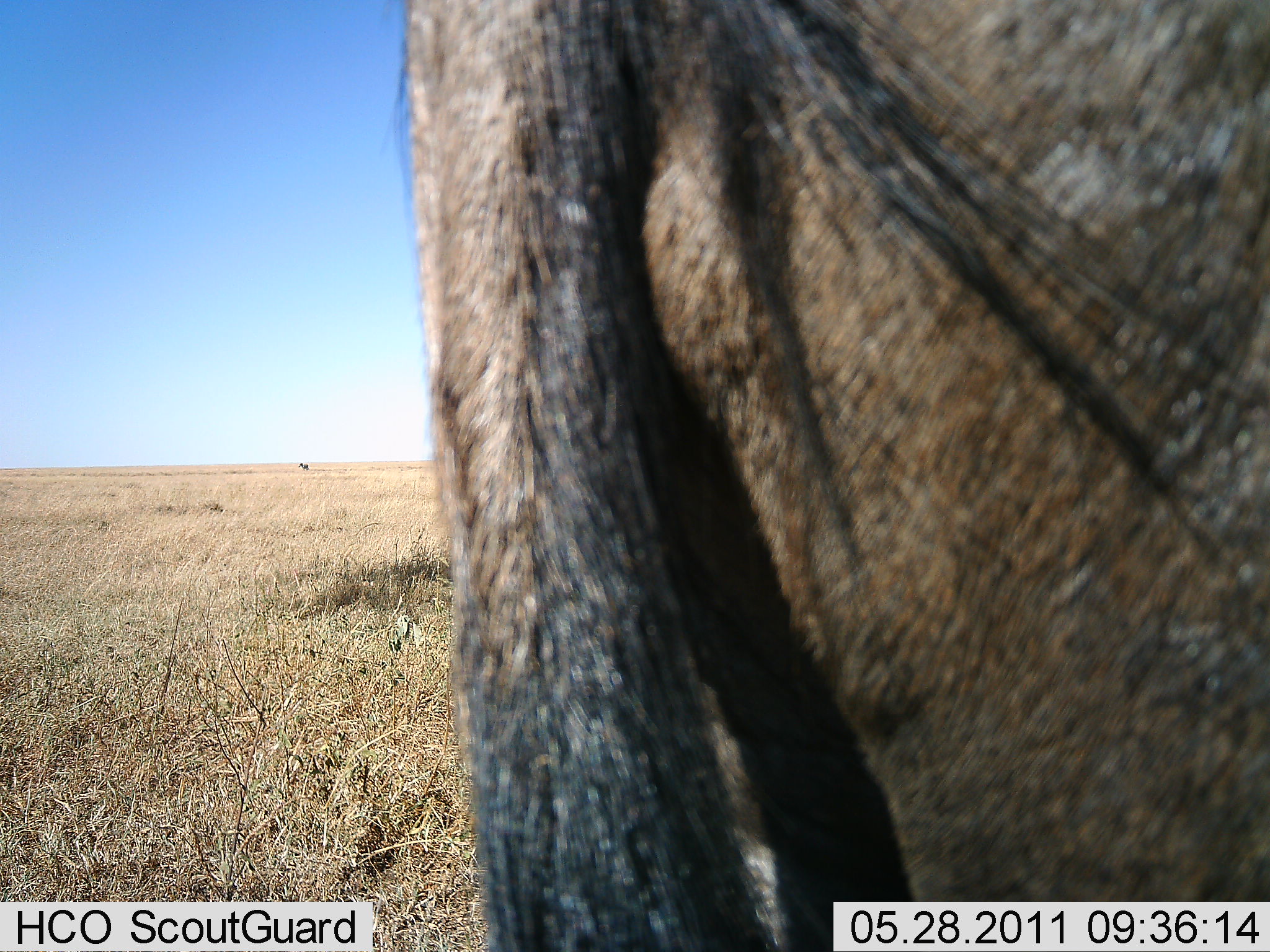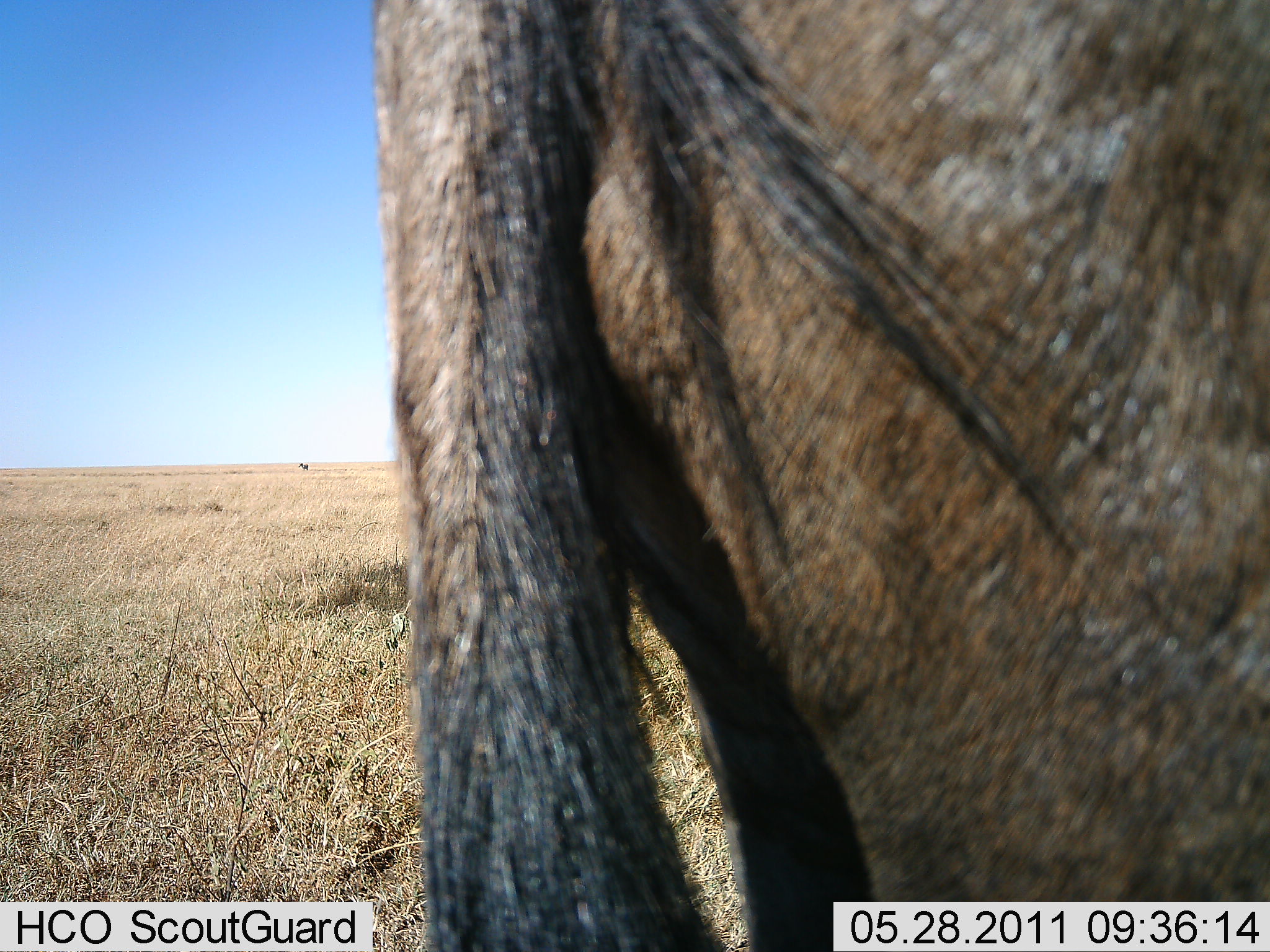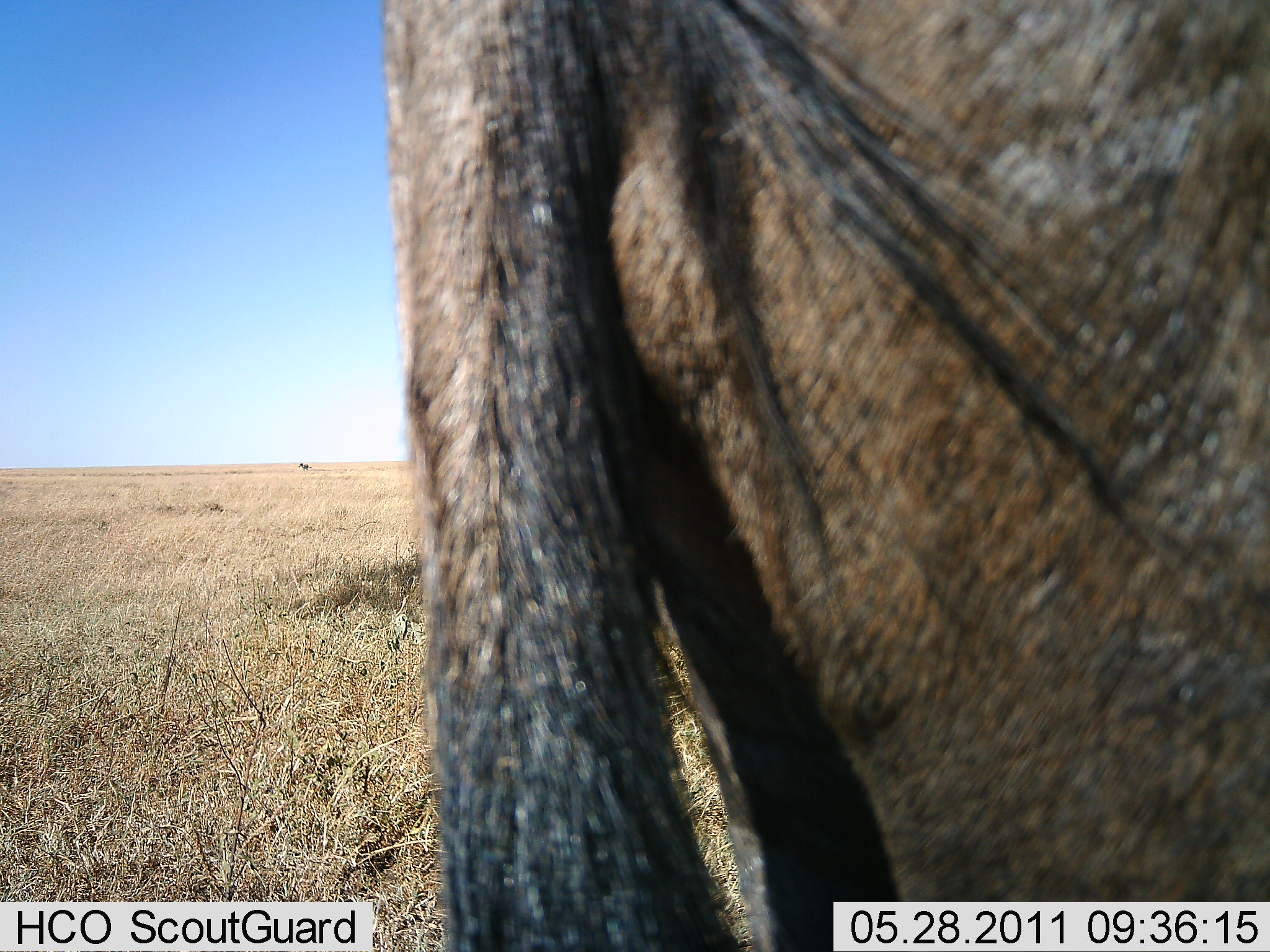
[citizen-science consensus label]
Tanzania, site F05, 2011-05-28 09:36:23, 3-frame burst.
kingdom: Animalia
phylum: Chordata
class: Mammalia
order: Artiodactyla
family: Bovidae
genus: Connochaetes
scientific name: Connochaetes taurinus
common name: blue wildebeest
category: wildebeest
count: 1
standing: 100%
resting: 0%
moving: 0%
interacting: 0%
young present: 0%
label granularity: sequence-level